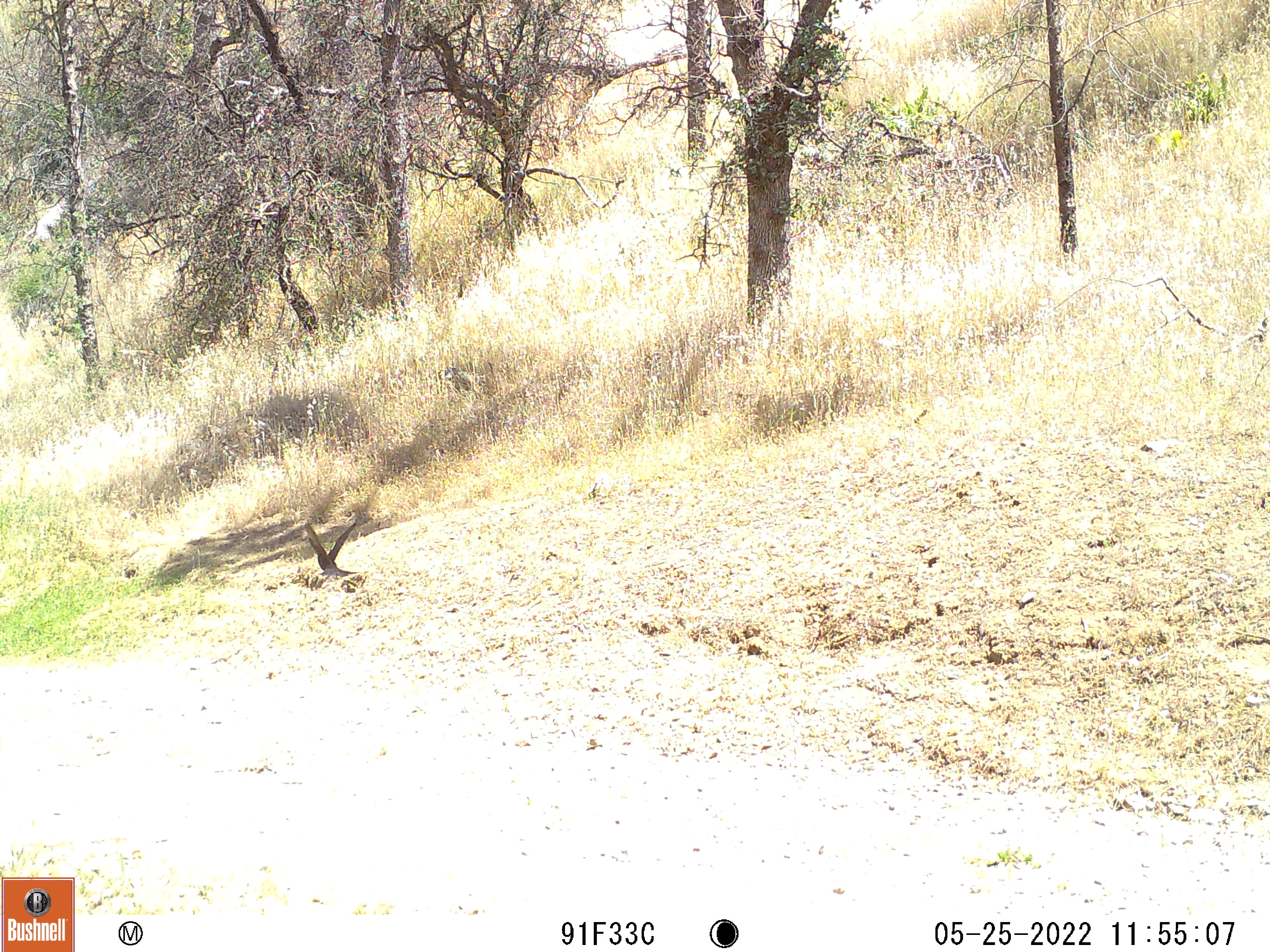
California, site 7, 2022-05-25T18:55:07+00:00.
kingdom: Animalia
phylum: Chordata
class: Aves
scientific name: Aves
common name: bird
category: unknown bird